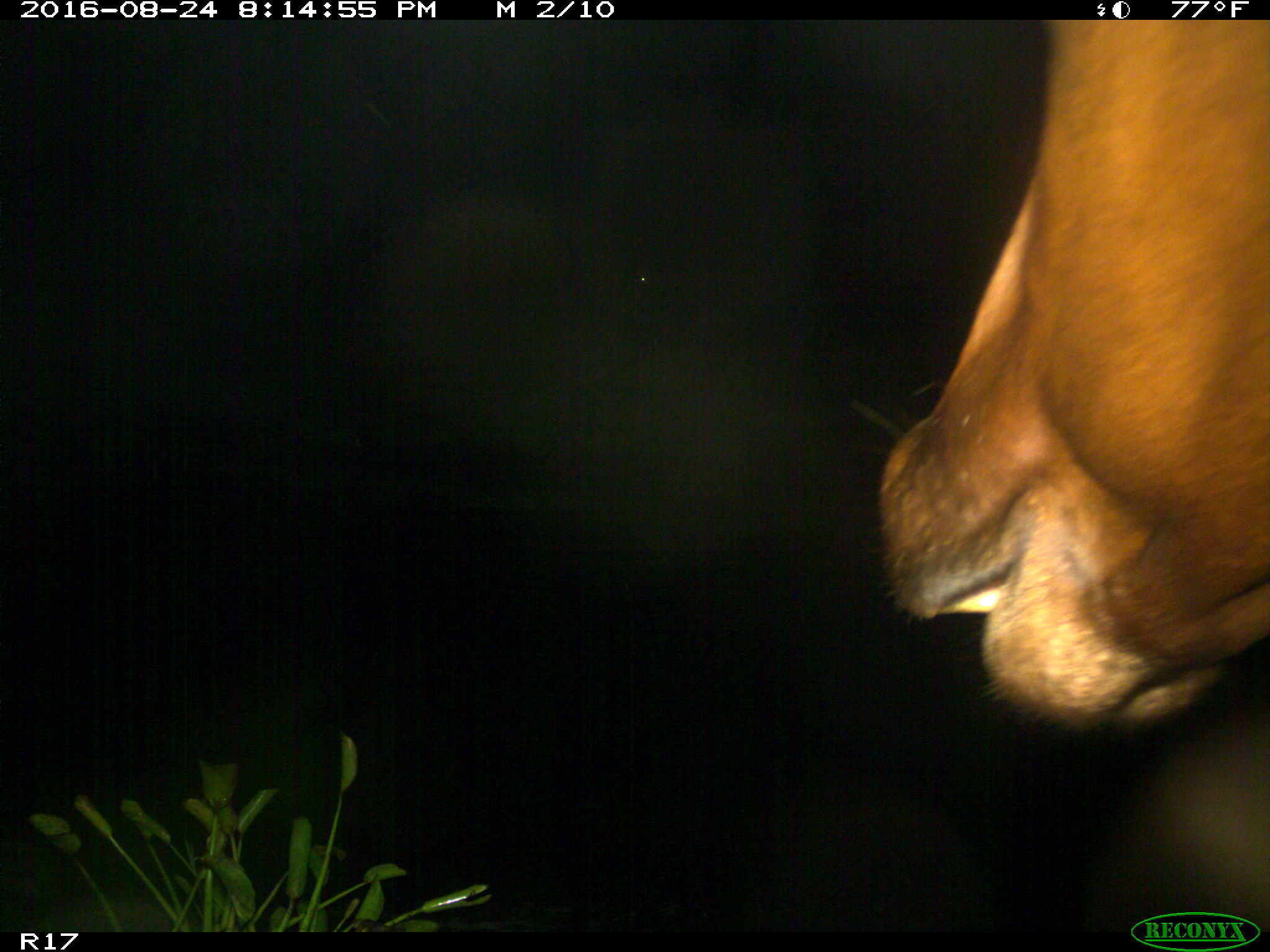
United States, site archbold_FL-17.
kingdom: Animalia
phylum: Chordata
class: Mammalia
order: Artiodactyla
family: Bovidae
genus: Bos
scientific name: Bos taurus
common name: domestic cow